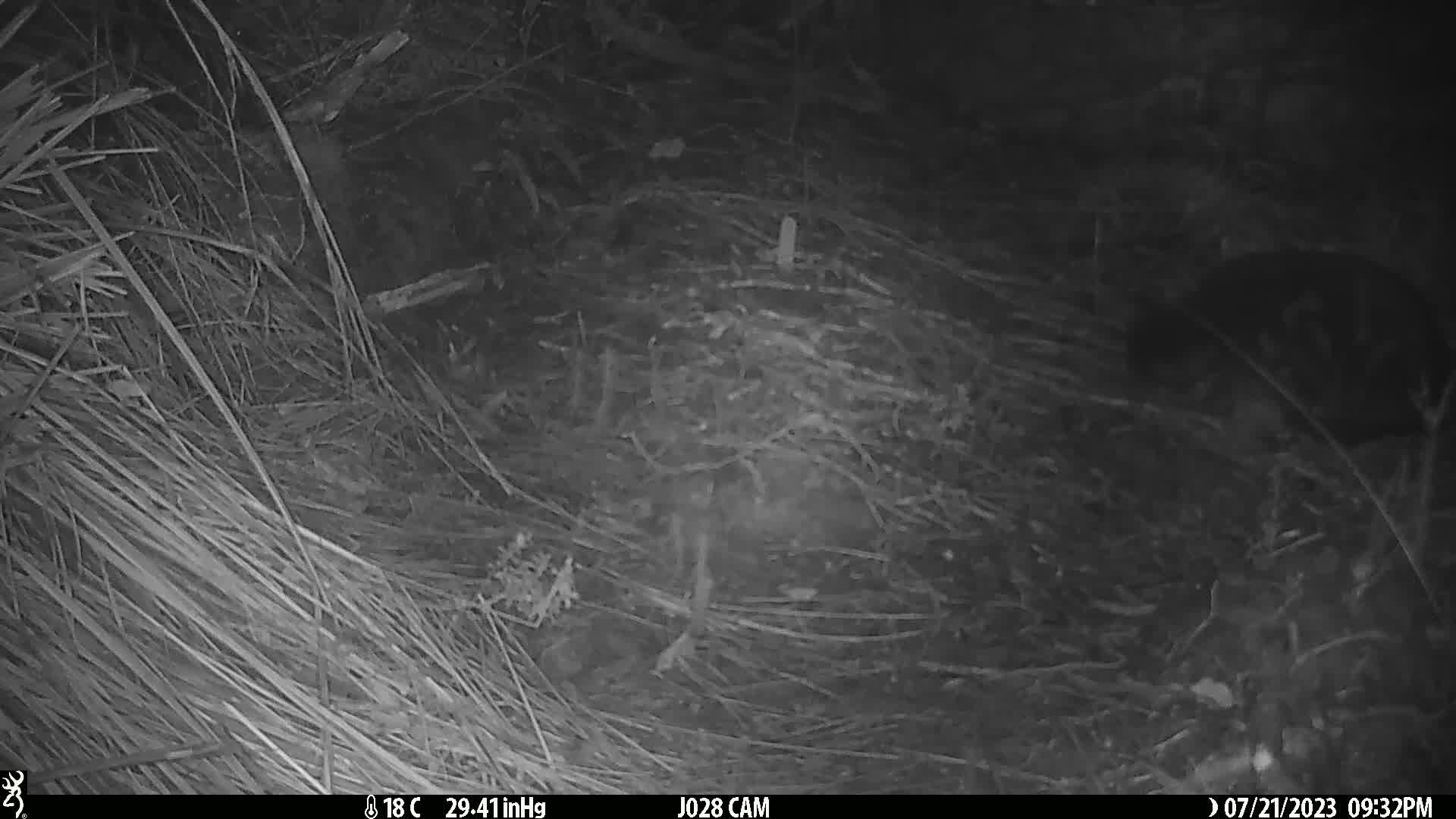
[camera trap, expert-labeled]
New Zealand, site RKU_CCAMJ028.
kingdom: Animalia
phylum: Chordata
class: Mammalia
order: Carnivora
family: Felidae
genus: Felis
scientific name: Felis catus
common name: domestic cat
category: cat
Cat (domestic cat) (Felis catus).